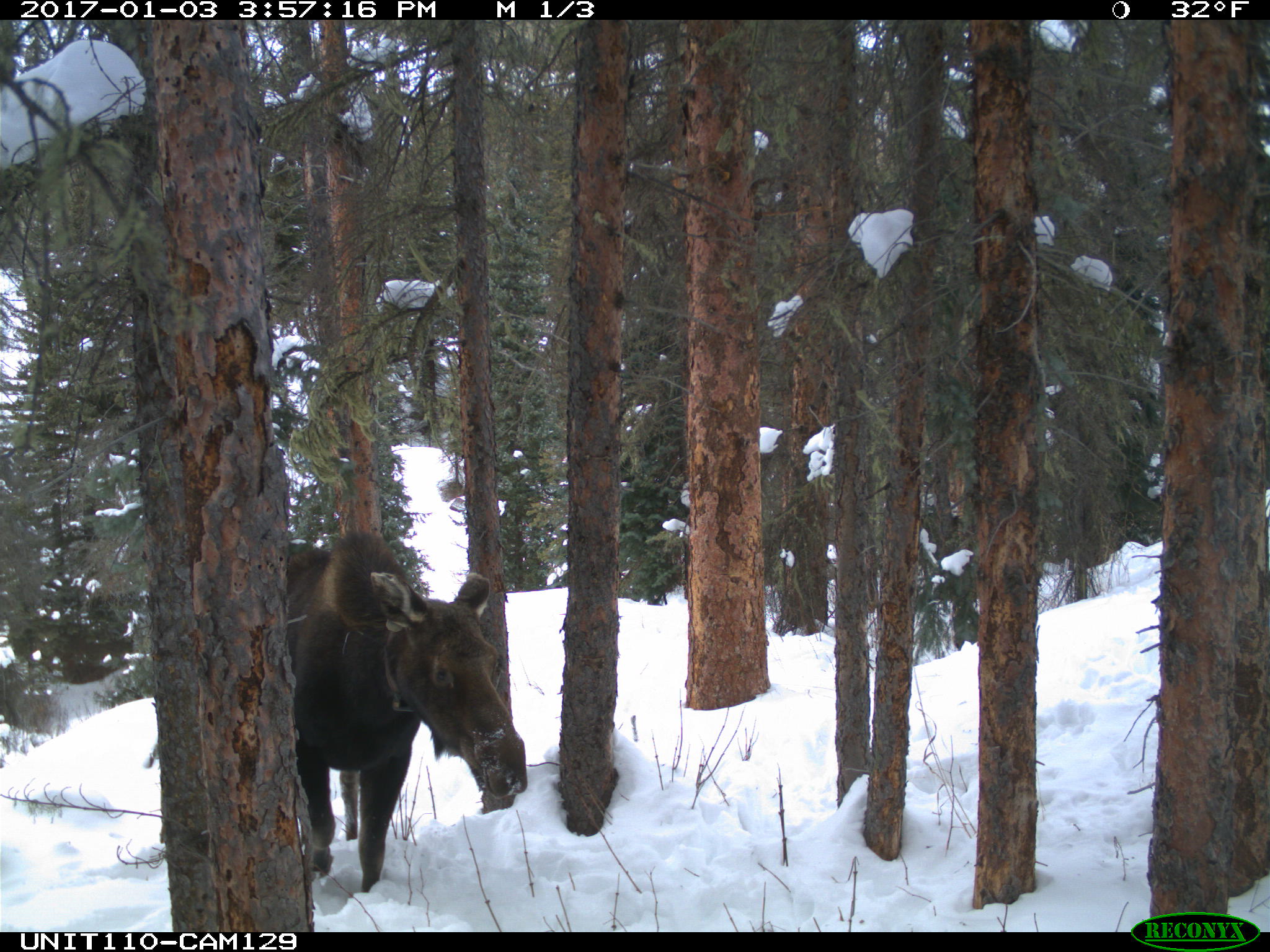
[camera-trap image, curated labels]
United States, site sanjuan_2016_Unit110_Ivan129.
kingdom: Animalia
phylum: Chordata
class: Mammalia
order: Artiodactyla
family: Cervidae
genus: Alces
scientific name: Alces alces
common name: moose